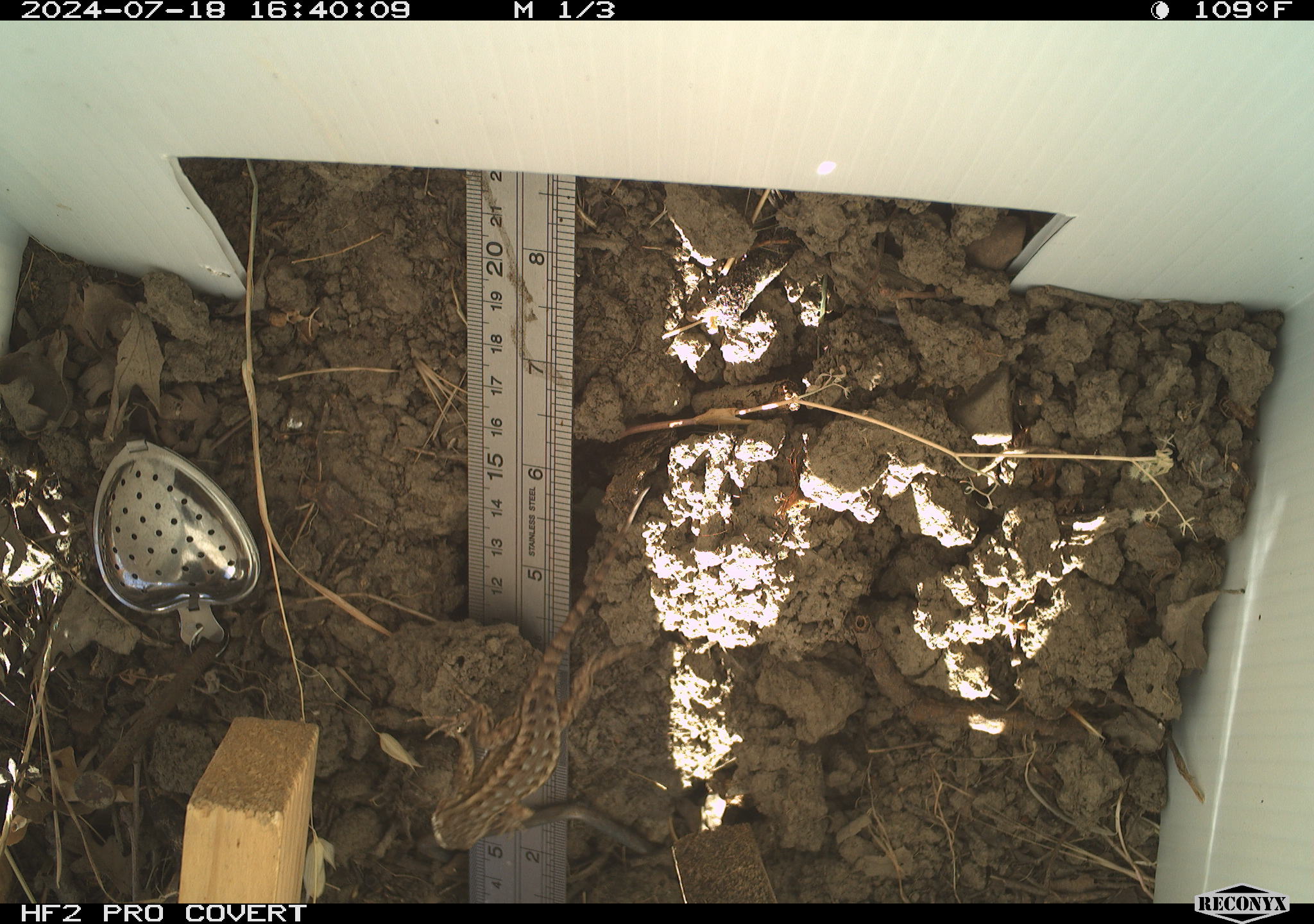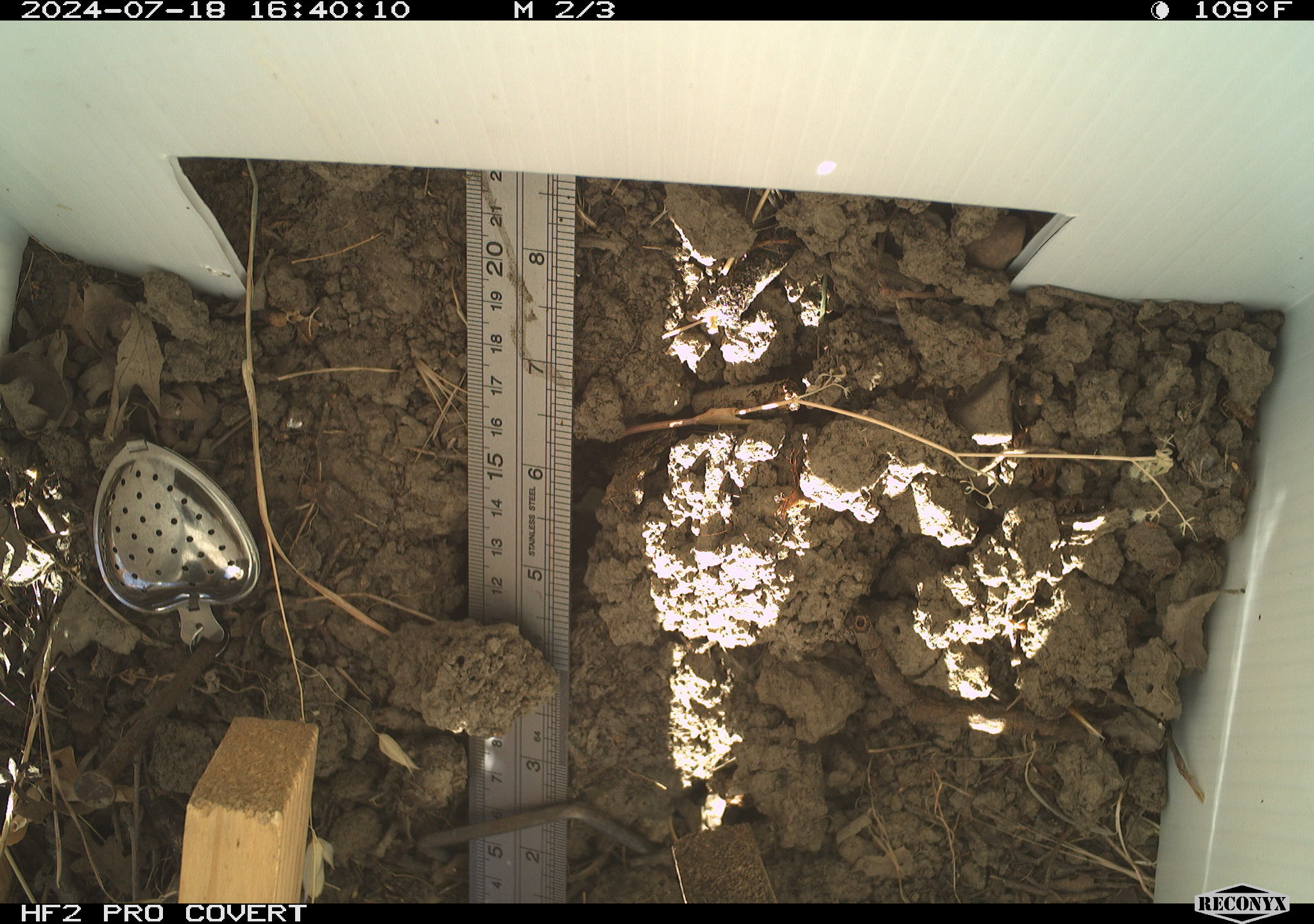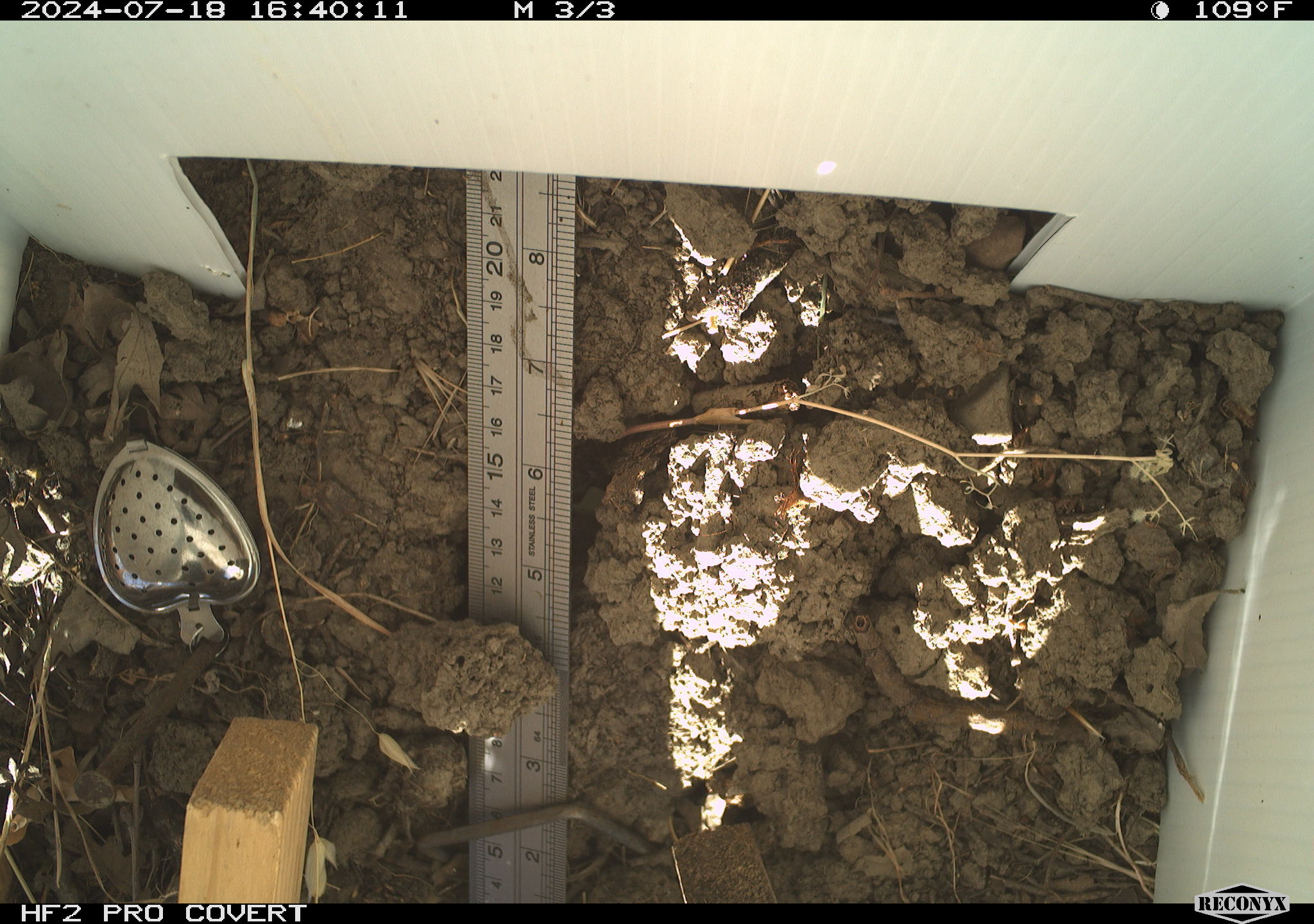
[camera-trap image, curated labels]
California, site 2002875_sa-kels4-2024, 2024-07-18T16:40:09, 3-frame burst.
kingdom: Animalia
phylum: Chordata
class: Reptilia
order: Squamata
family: Phrynosomatidae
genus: Sceloporus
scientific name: Sceloporus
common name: spiny lizards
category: sceloporus species